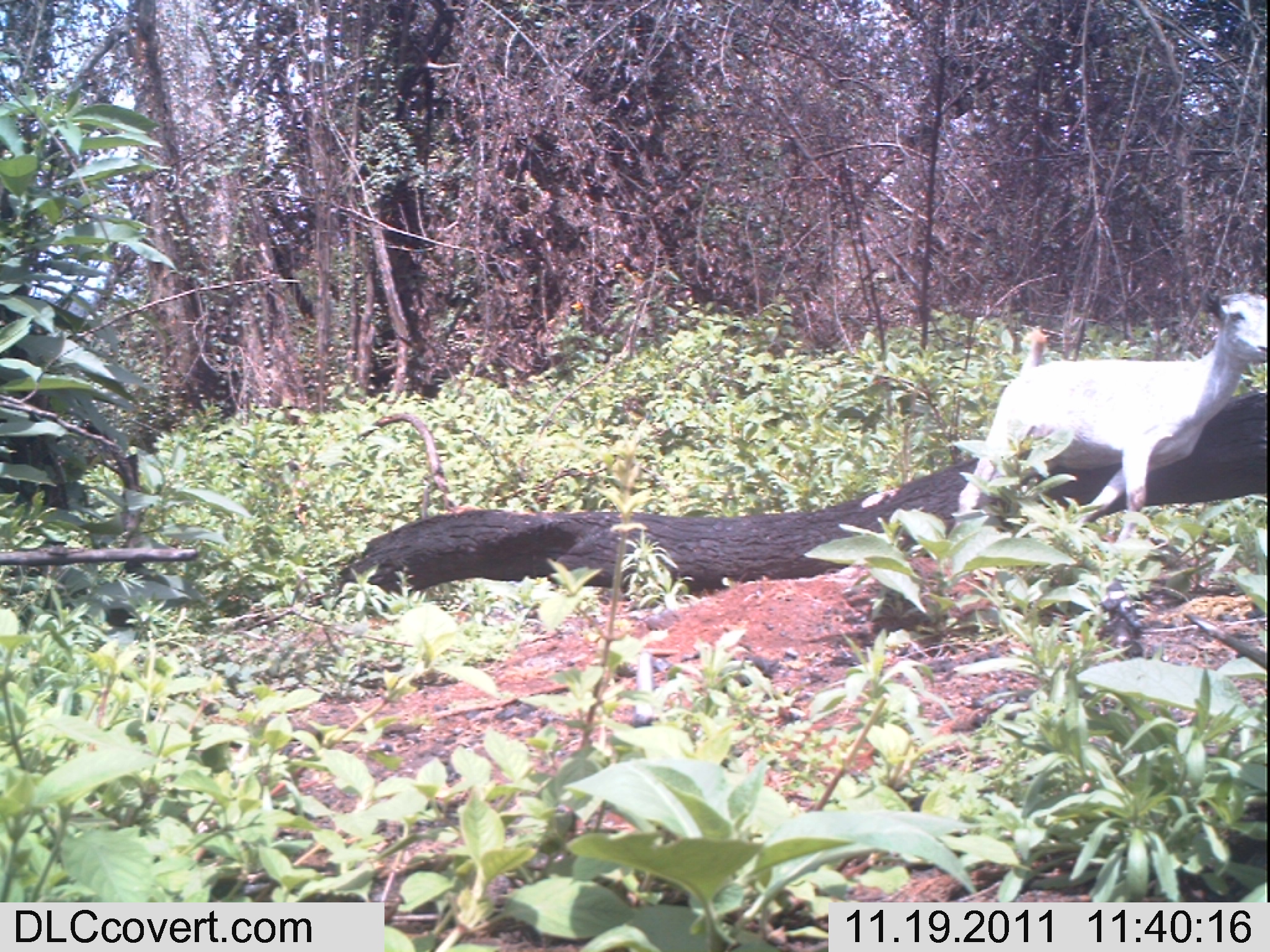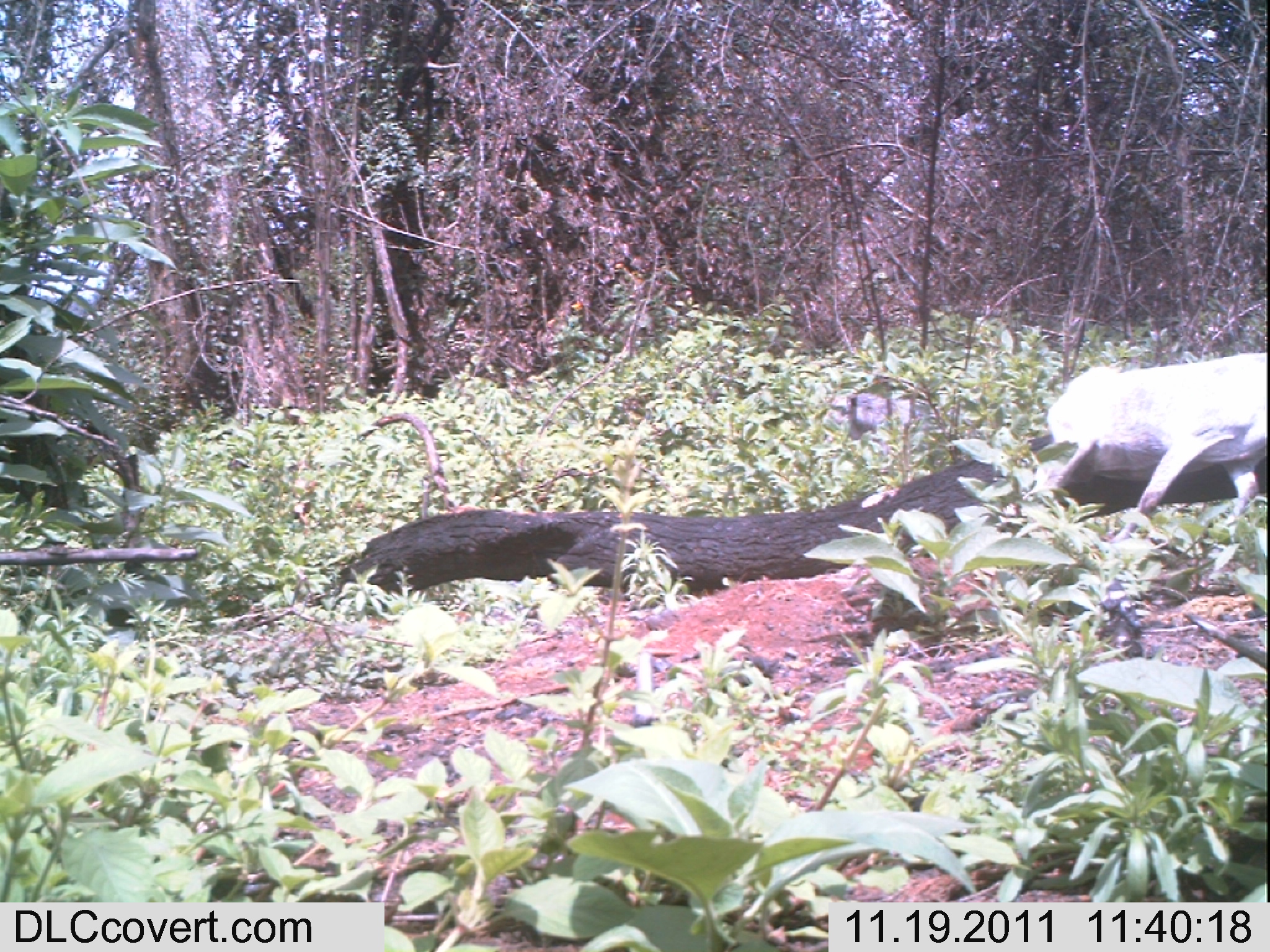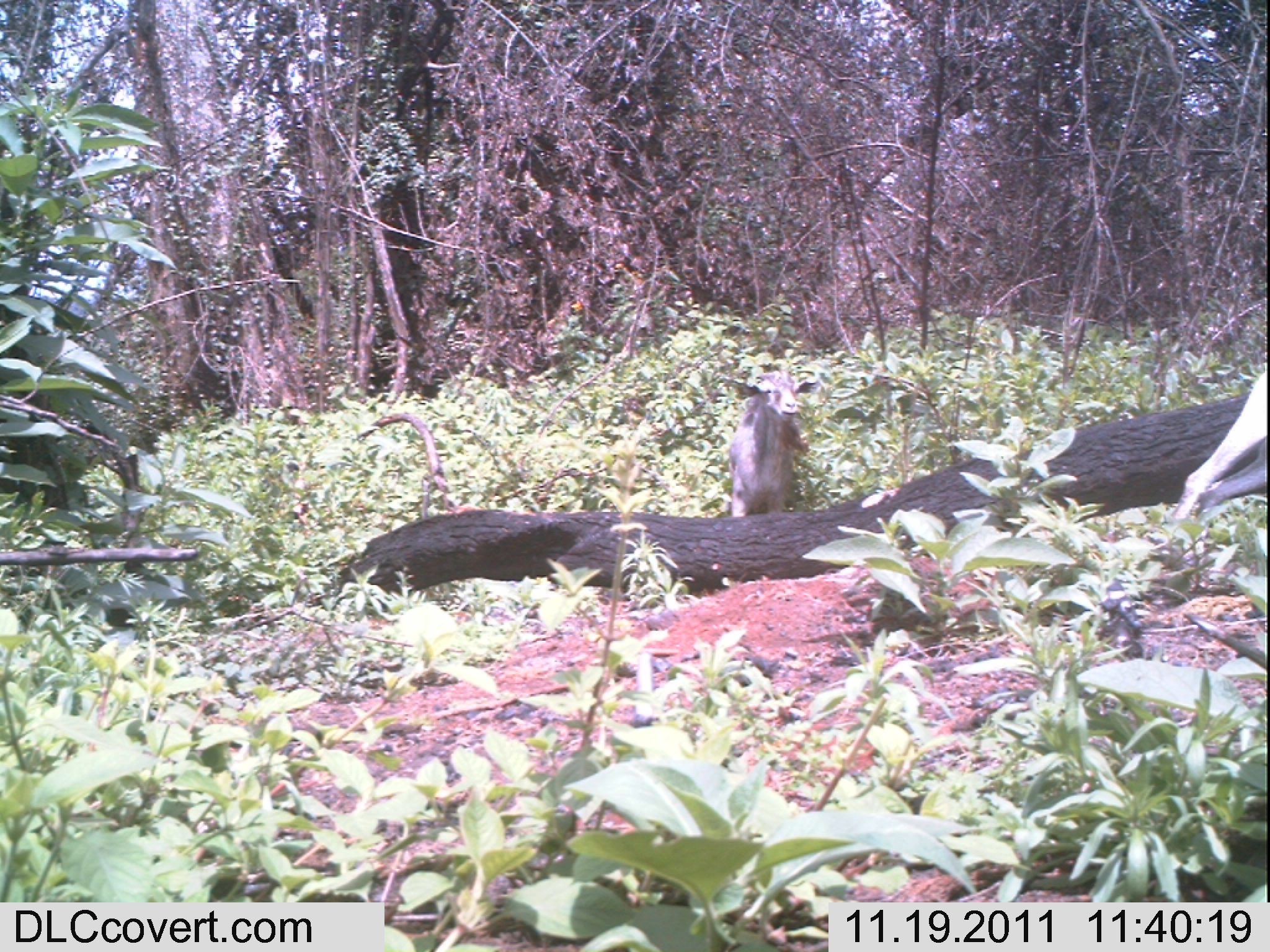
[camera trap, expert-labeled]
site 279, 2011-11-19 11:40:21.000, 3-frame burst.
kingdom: Animalia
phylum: Chordata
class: Mammalia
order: Artiodactyla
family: Bovidae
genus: Capra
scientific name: Capra aegagrus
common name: wild goat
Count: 1.